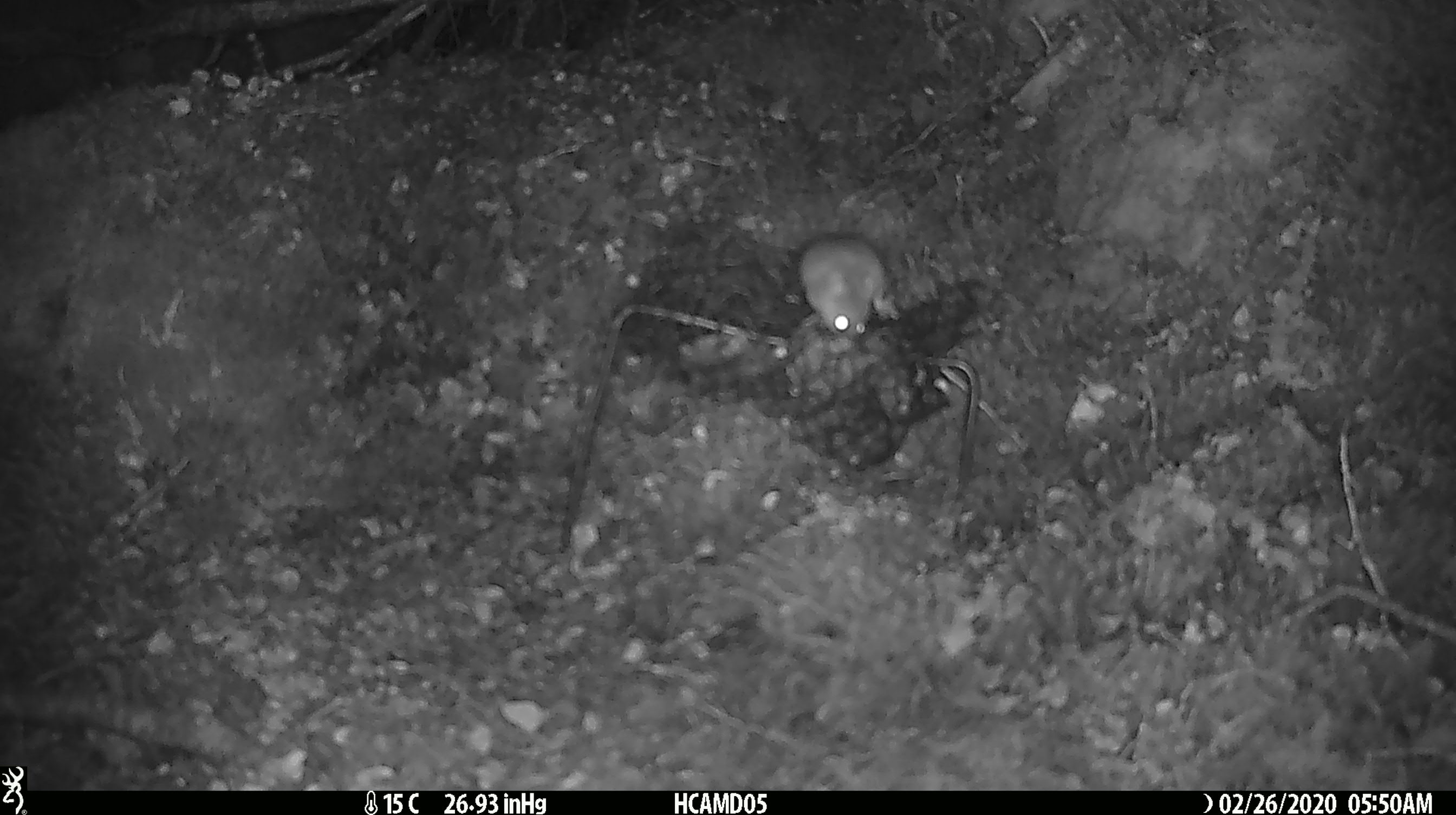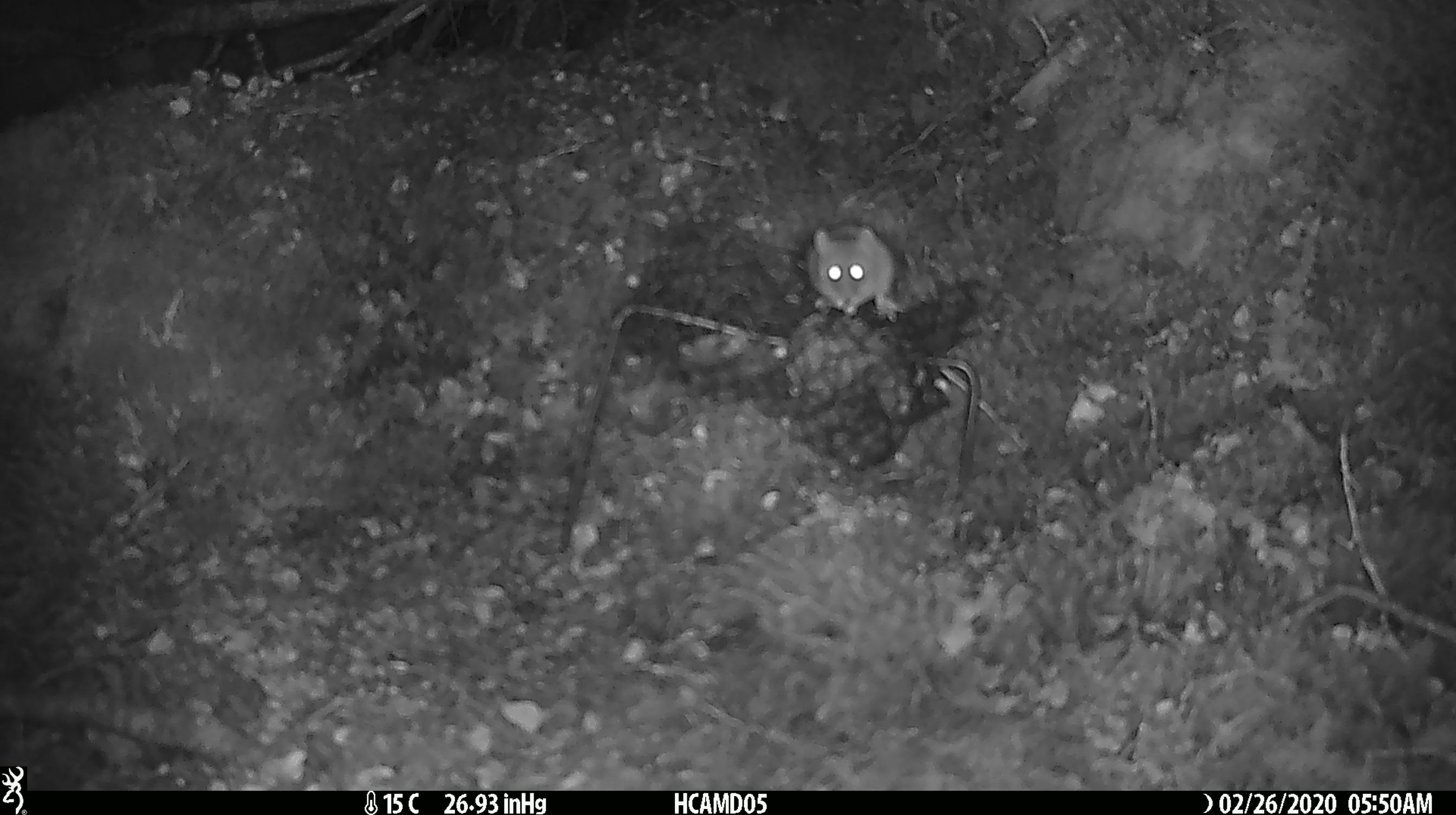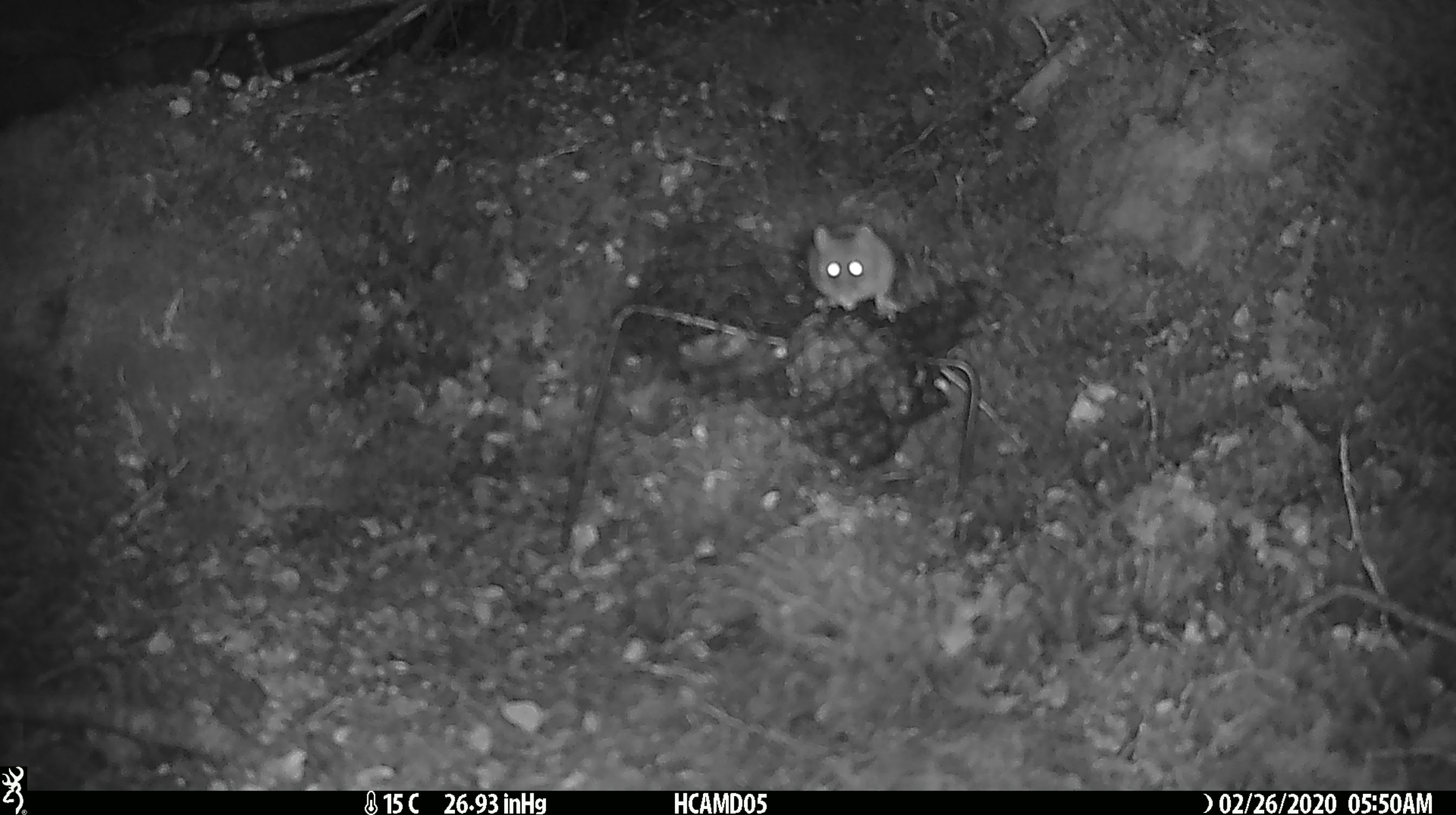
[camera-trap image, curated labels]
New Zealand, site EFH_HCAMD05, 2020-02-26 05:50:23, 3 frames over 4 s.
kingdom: Animalia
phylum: Chordata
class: Mammalia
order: Rodentia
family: Muridae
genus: Mus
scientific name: Mus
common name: mouse